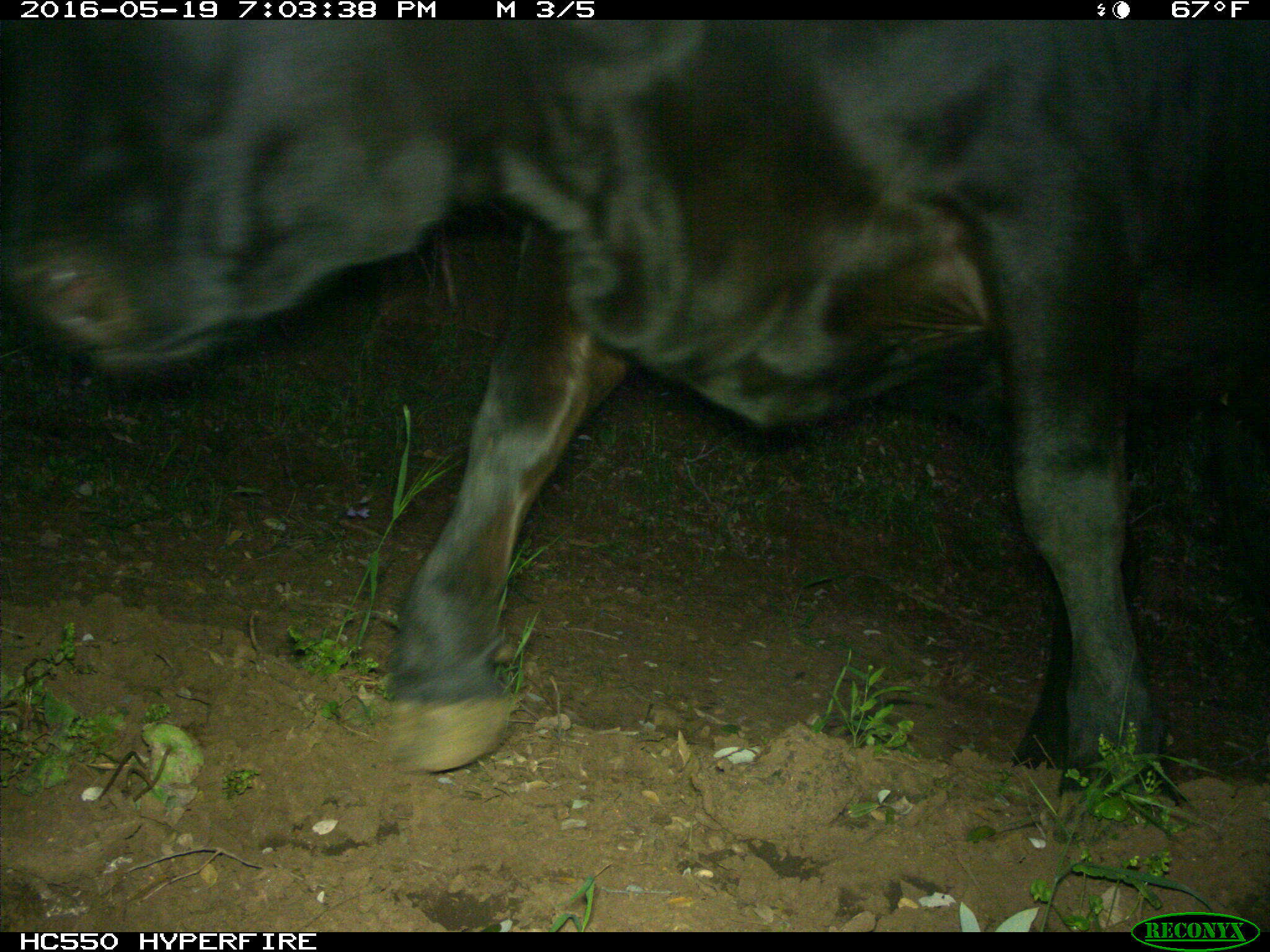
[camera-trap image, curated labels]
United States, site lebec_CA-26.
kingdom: Animalia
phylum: Chordata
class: Mammalia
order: Artiodactyla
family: Bovidae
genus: Bos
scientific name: Bos taurus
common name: domestic cow